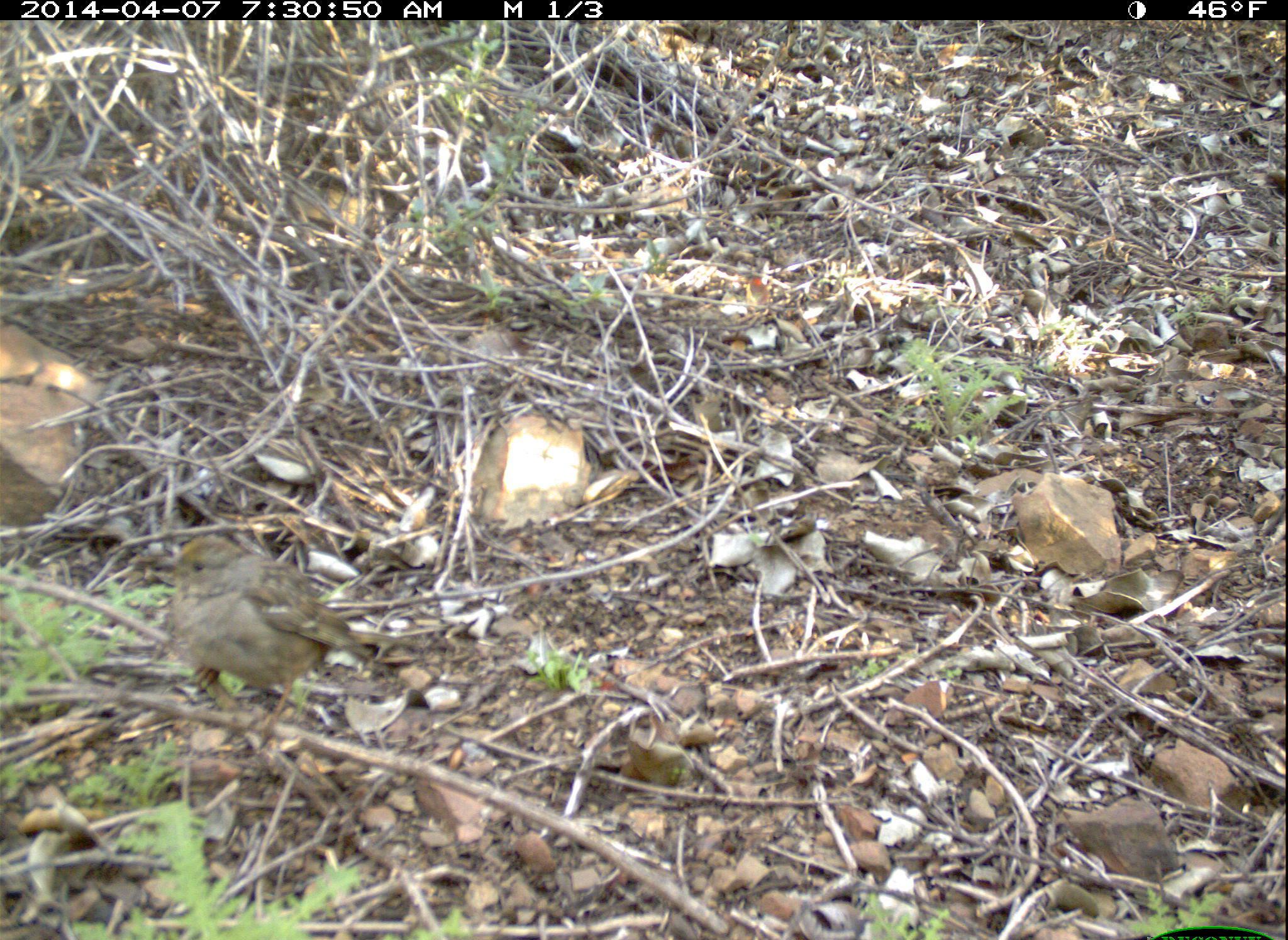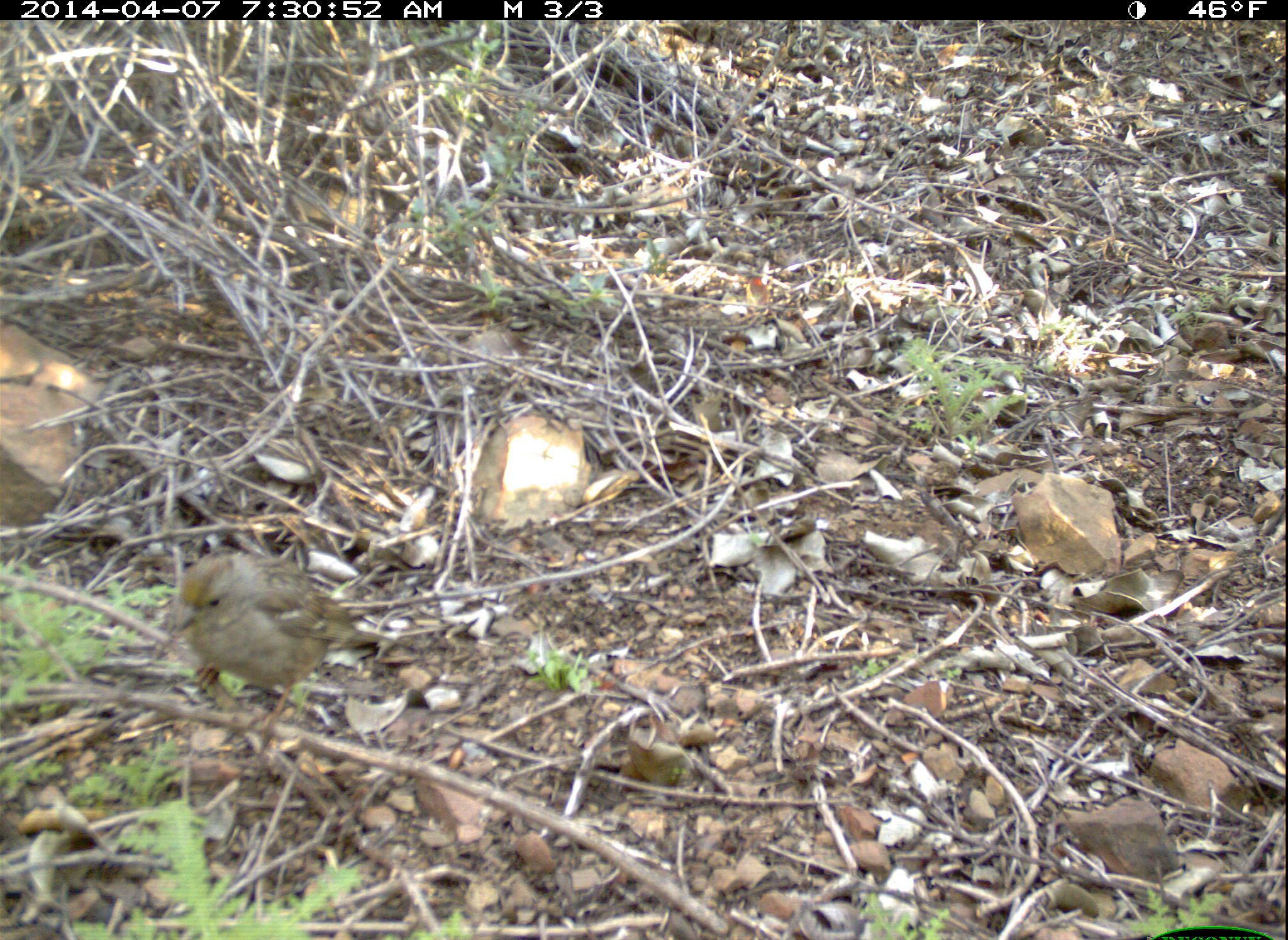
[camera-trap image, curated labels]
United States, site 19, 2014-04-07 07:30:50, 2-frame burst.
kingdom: Animalia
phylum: Chordata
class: Aves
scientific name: Aves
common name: bird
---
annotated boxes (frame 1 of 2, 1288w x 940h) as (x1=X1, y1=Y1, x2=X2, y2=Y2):
bird: (x1=169, y1=533, x2=414, y2=740)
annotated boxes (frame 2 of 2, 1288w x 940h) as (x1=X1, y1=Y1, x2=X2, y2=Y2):
bird: (x1=174, y1=547, x2=421, y2=739)